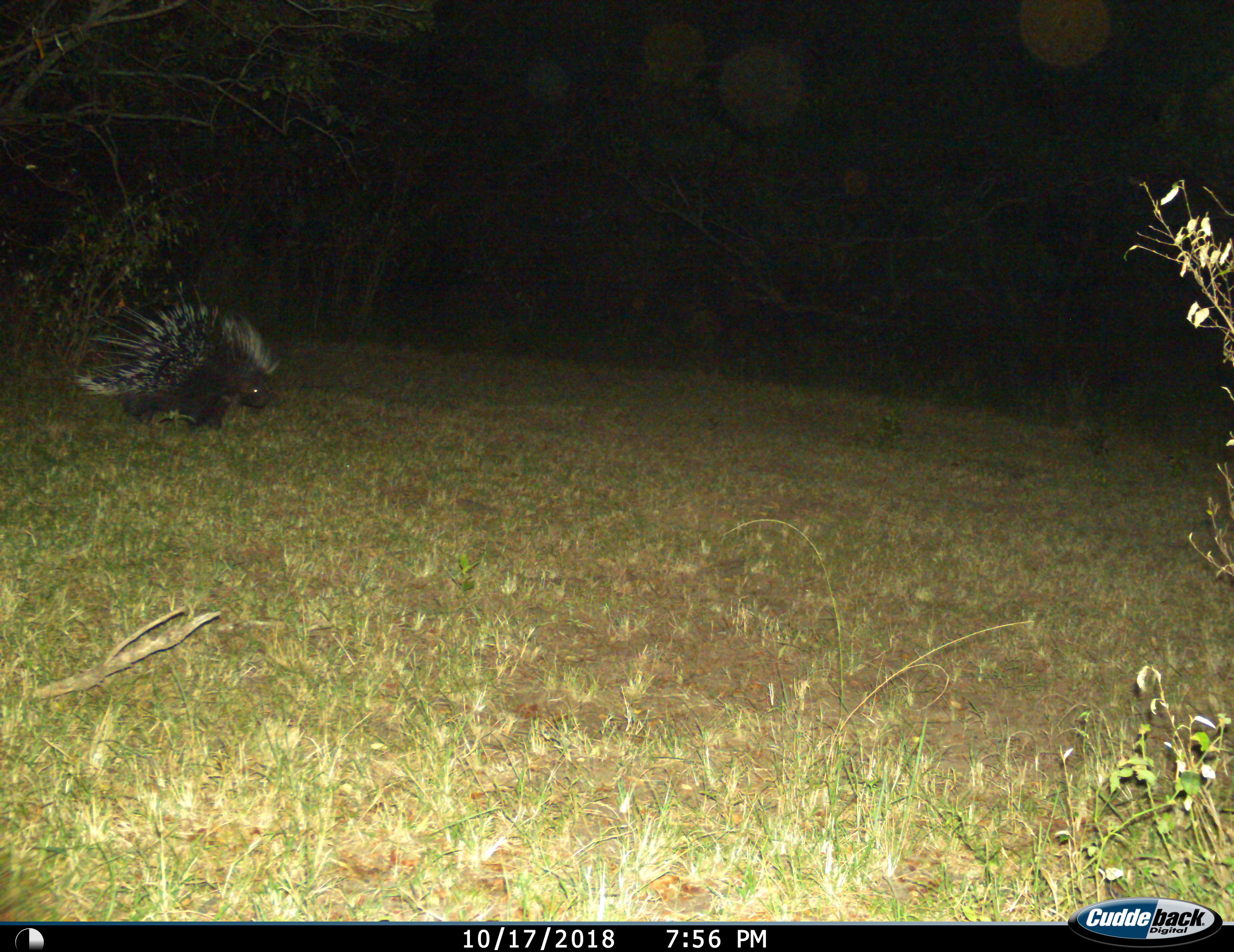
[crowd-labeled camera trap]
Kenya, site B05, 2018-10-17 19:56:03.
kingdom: Animalia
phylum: Chordata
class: Mammalia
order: Rodentia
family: Hystricidae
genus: Hystrix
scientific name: Hystrix cristata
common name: crested porcupine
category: porcupine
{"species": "porcupine (crested porcupine) (Hystrix cristata)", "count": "1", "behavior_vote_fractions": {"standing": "38%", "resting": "0%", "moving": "62%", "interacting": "0%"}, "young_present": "0%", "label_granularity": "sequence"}